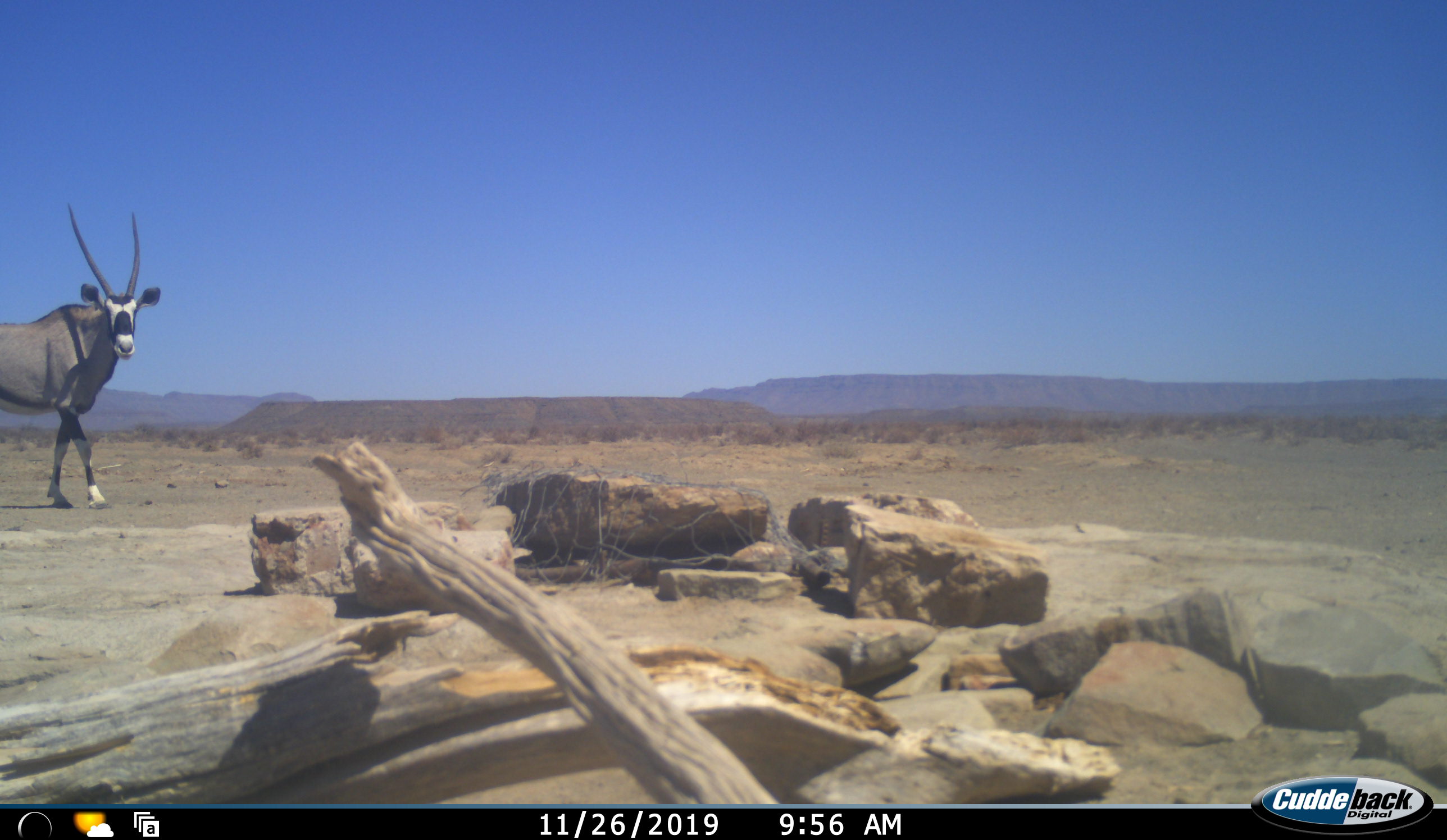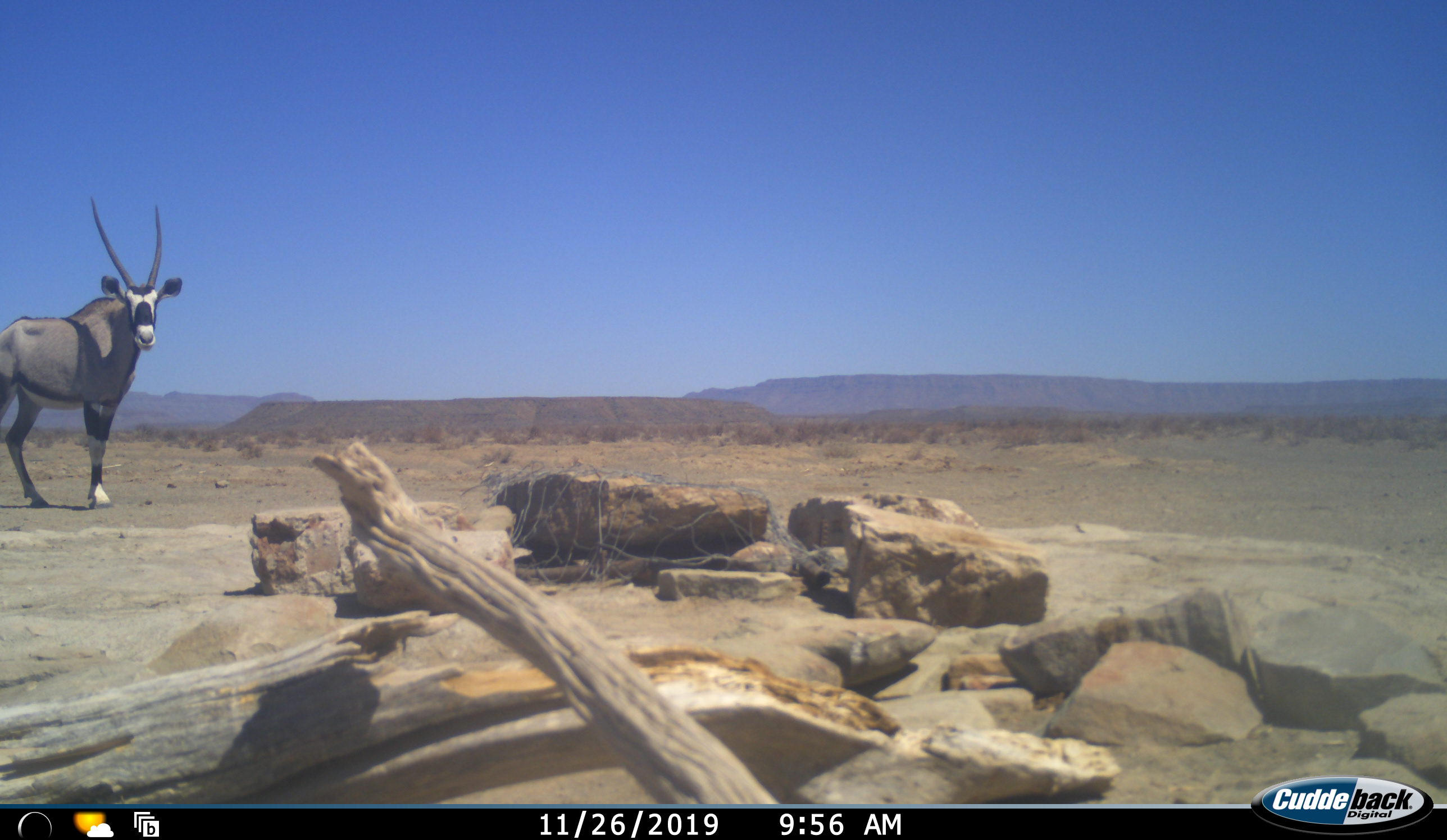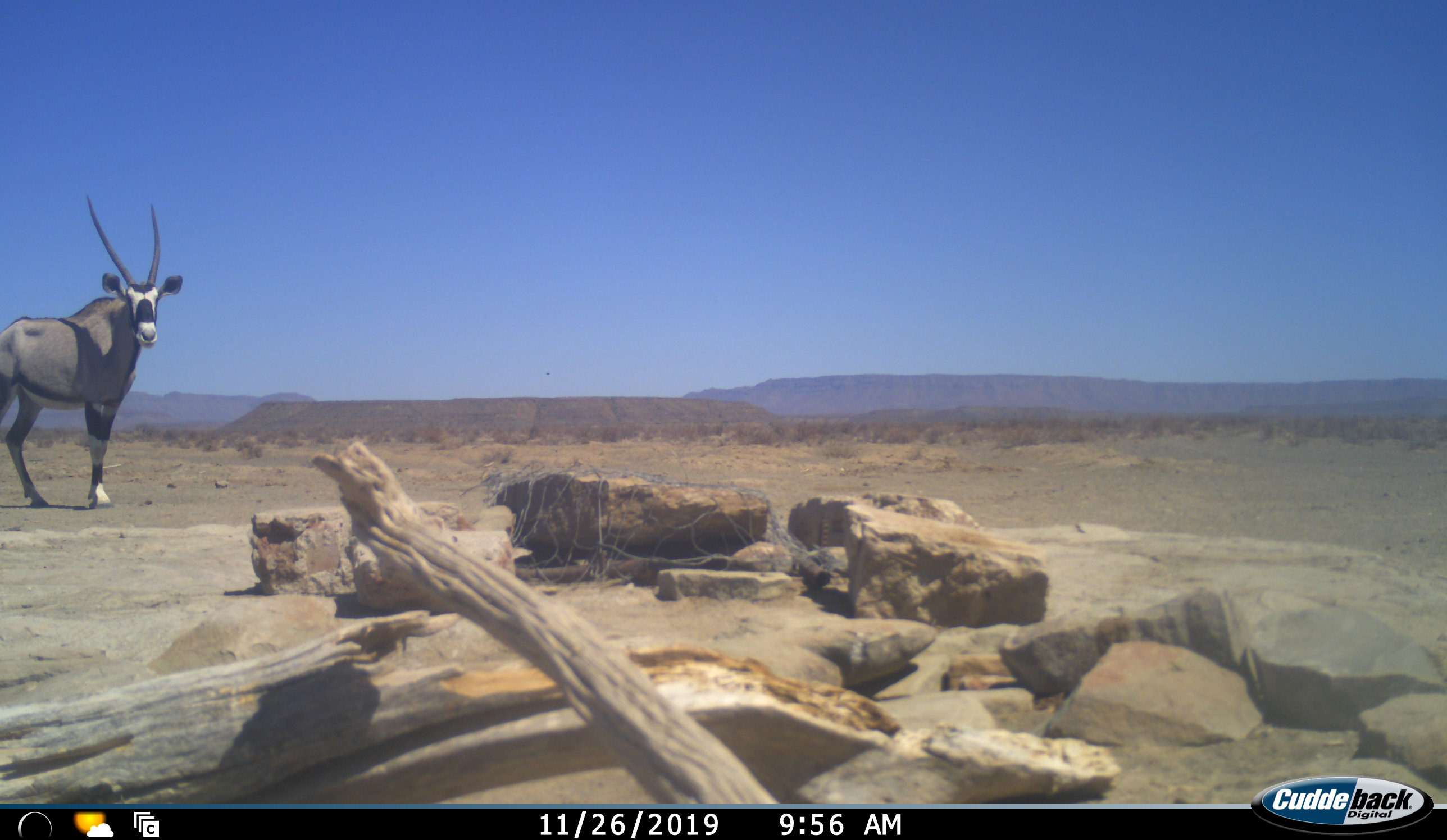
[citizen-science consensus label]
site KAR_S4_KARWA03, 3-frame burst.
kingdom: Animalia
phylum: Chordata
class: Mammalia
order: Artiodactyla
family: Bovidae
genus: Oryx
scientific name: Oryx gazella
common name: gemsbok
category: oryx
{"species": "oryx (gemsbok) (Oryx gazella)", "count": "1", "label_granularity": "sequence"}